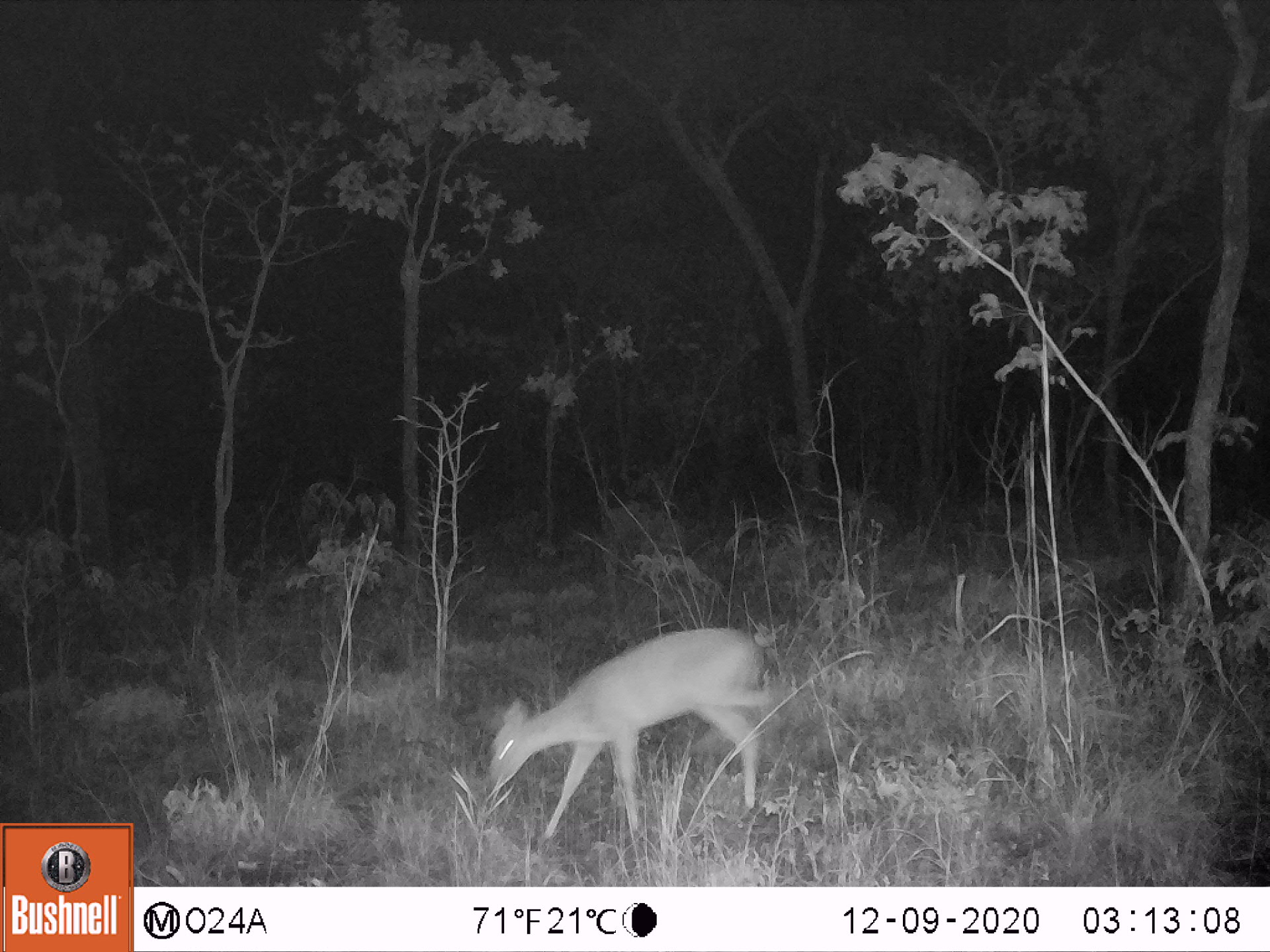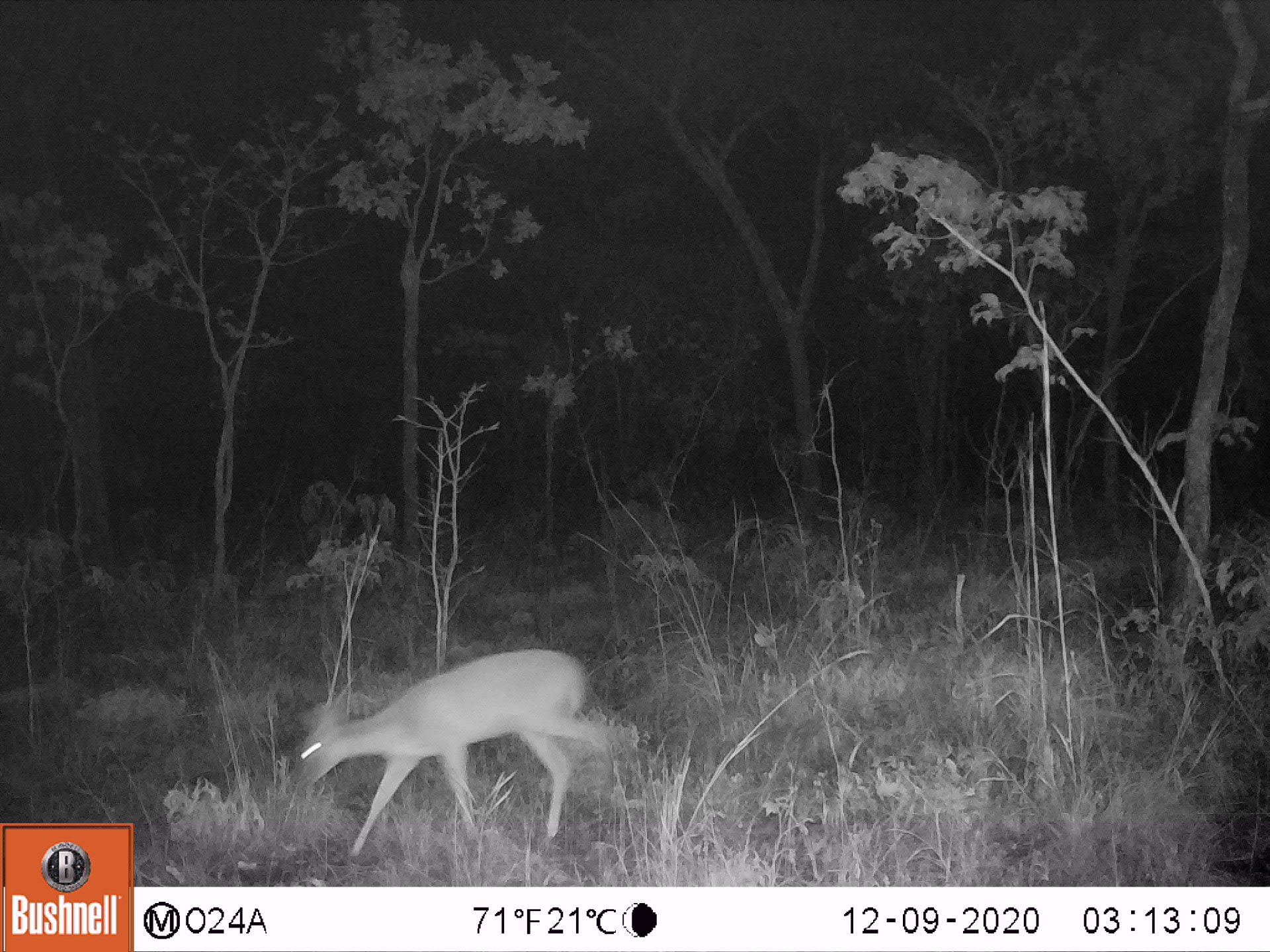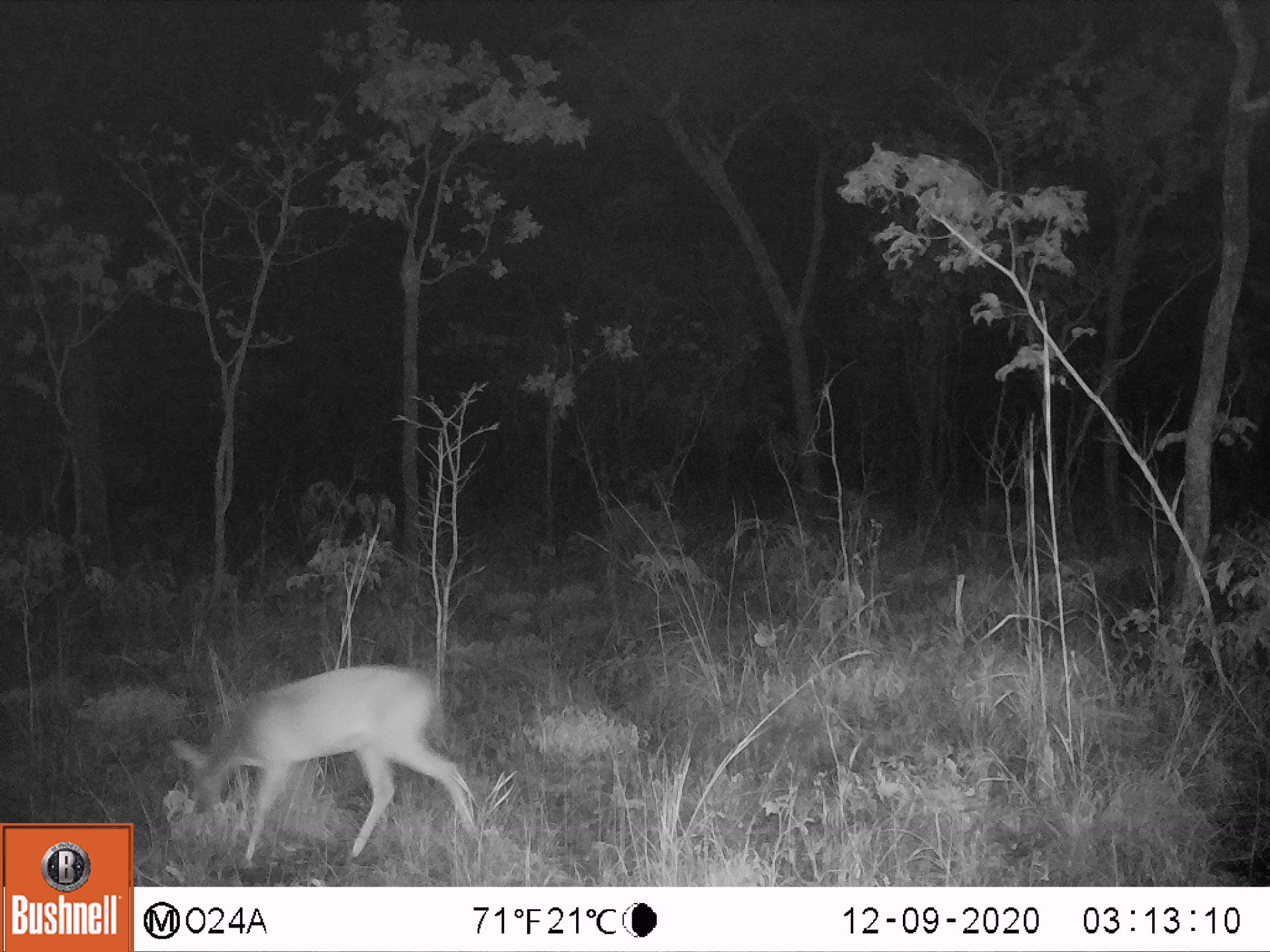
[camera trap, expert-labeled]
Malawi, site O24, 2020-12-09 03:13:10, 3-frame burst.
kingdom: Animalia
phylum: Chordata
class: Mammalia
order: Artiodactyla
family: Bovidae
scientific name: Antilopinae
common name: small antelope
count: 1